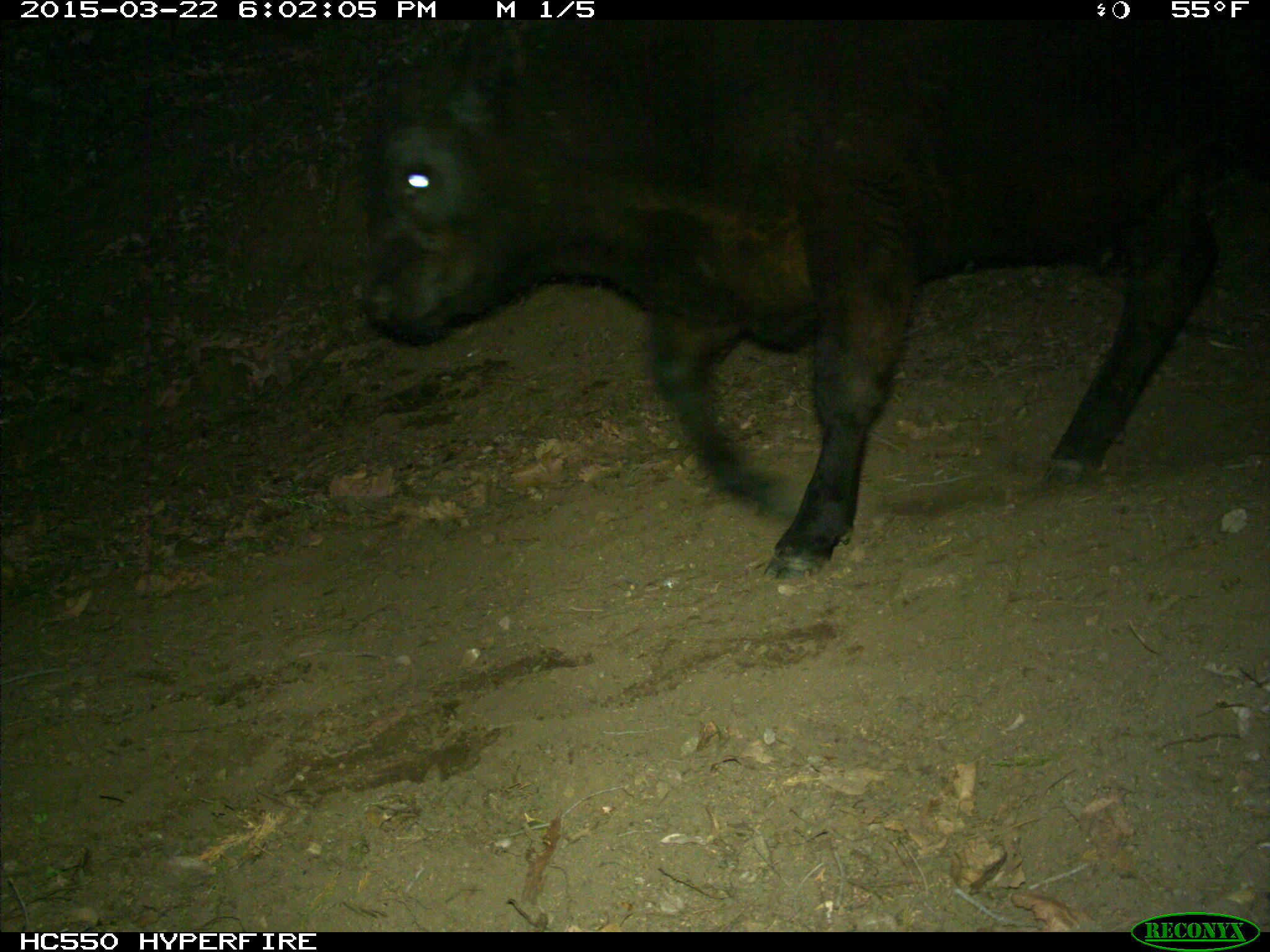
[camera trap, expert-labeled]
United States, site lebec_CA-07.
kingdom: Animalia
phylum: Chordata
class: Mammalia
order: Artiodactyla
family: Bovidae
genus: Bos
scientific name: Bos taurus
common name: domestic cow